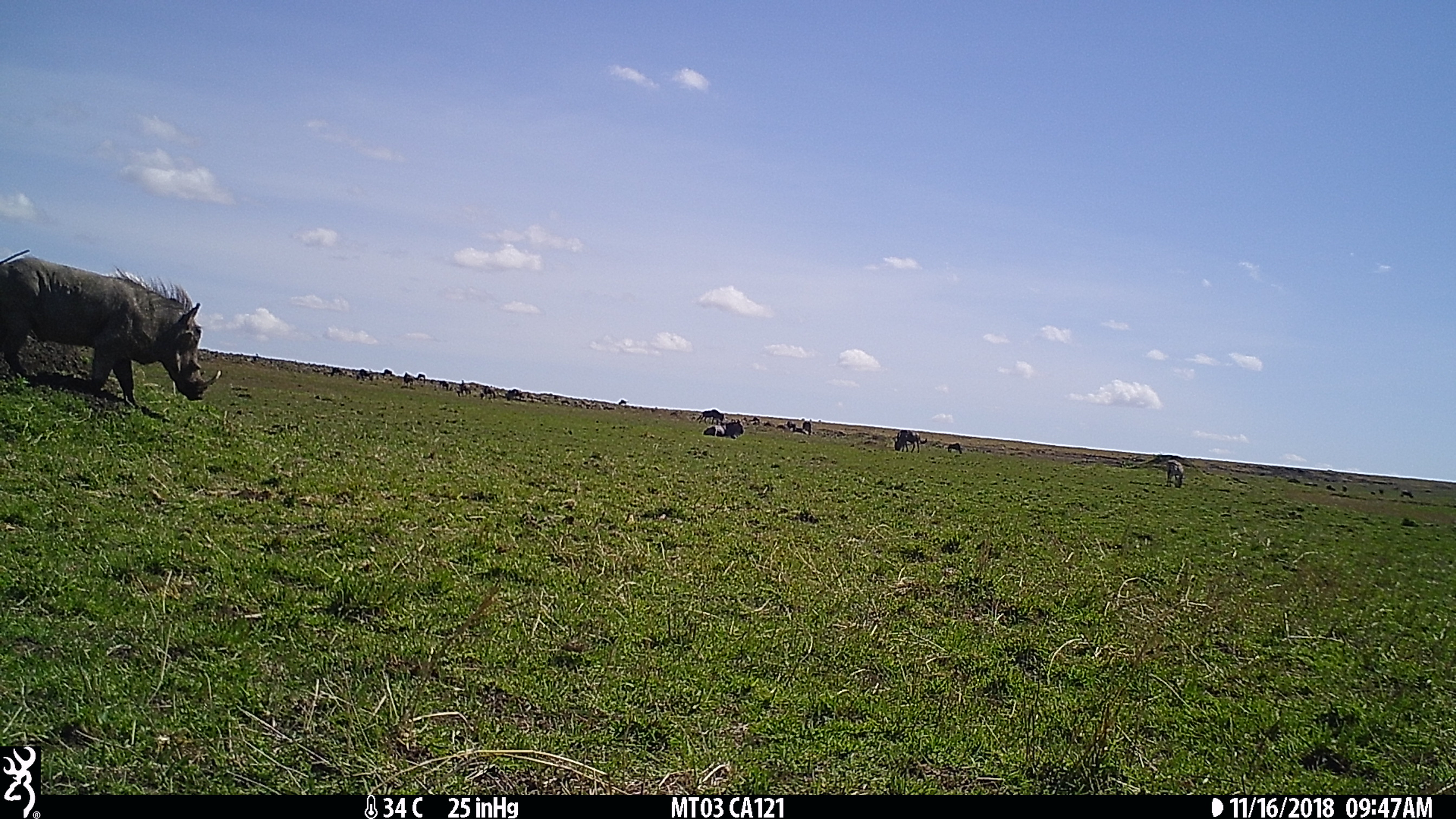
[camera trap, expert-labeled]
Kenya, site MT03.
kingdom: Animalia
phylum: Chordata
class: Mammalia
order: Artiodactyla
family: Suidae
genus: Phacochoerus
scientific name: Phacochoerus africanus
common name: common warthog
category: warthog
Warthog (common warthog) (Phacochoerus africanus).